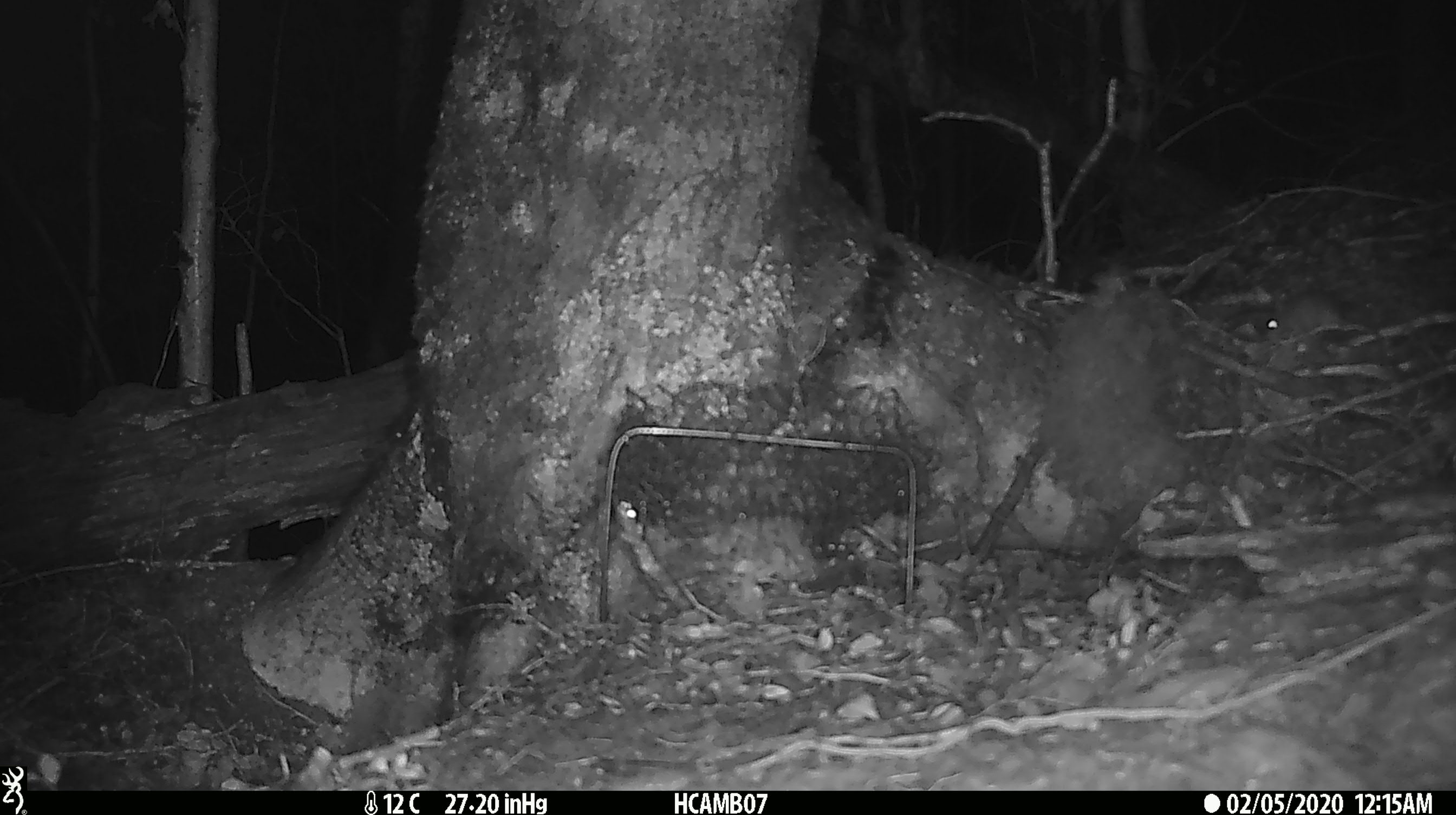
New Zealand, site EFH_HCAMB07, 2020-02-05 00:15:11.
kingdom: Animalia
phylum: Chordata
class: Mammalia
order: Rodentia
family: Muridae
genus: Mus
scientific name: Mus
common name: mouse